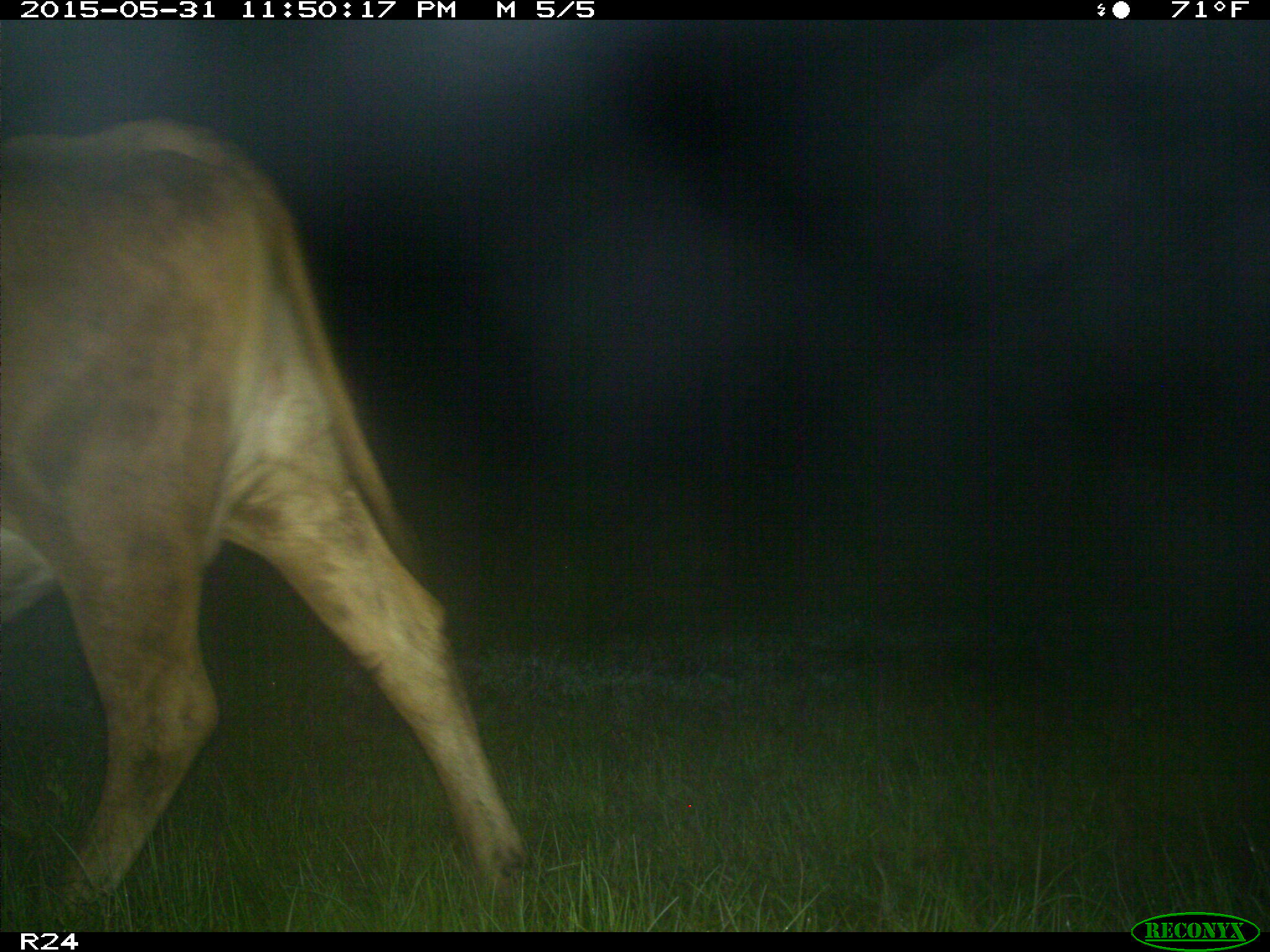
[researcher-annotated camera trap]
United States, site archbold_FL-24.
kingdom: Animalia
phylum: Chordata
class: Mammalia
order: Artiodactyla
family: Bovidae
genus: Bos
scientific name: Bos taurus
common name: domestic cow